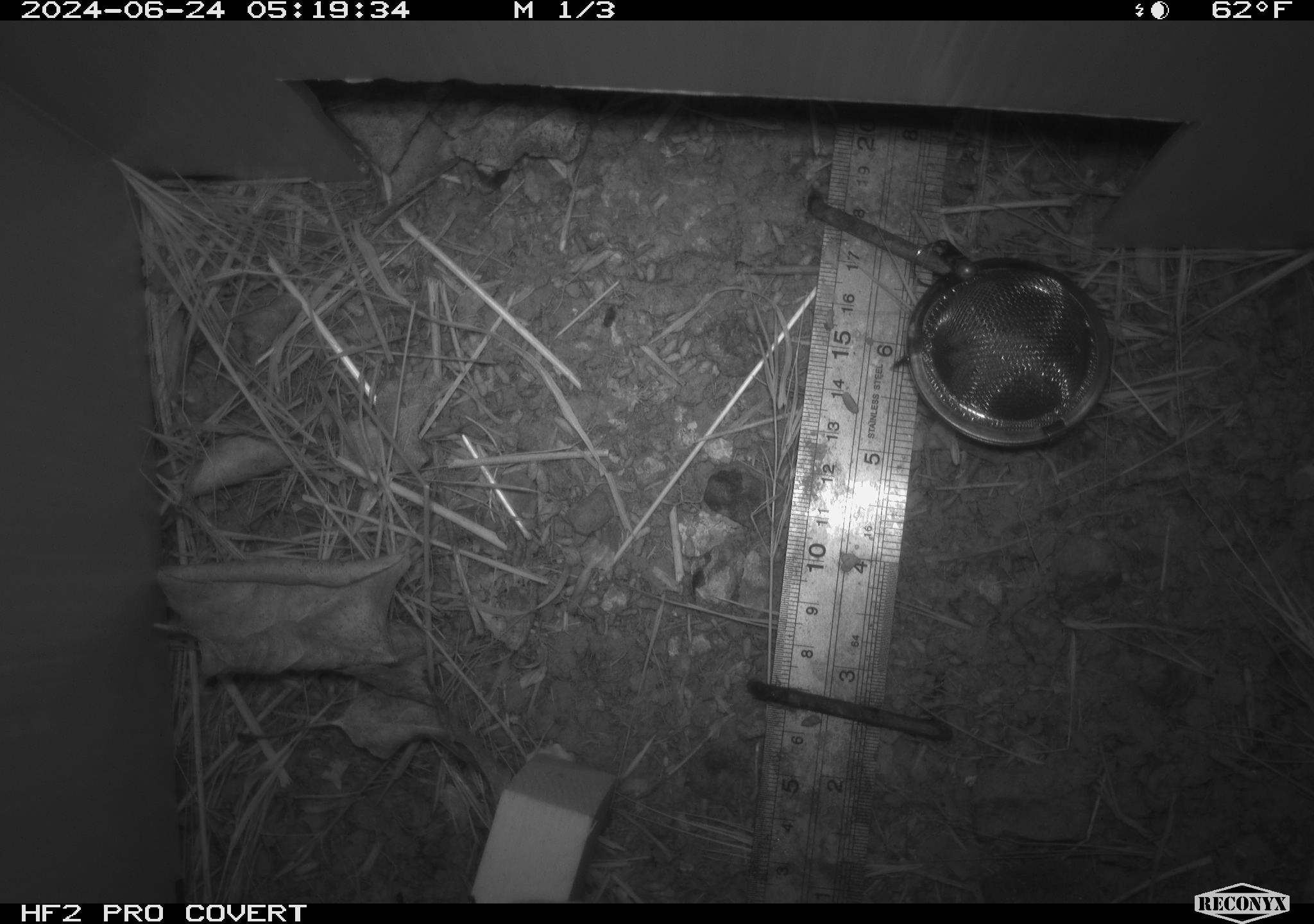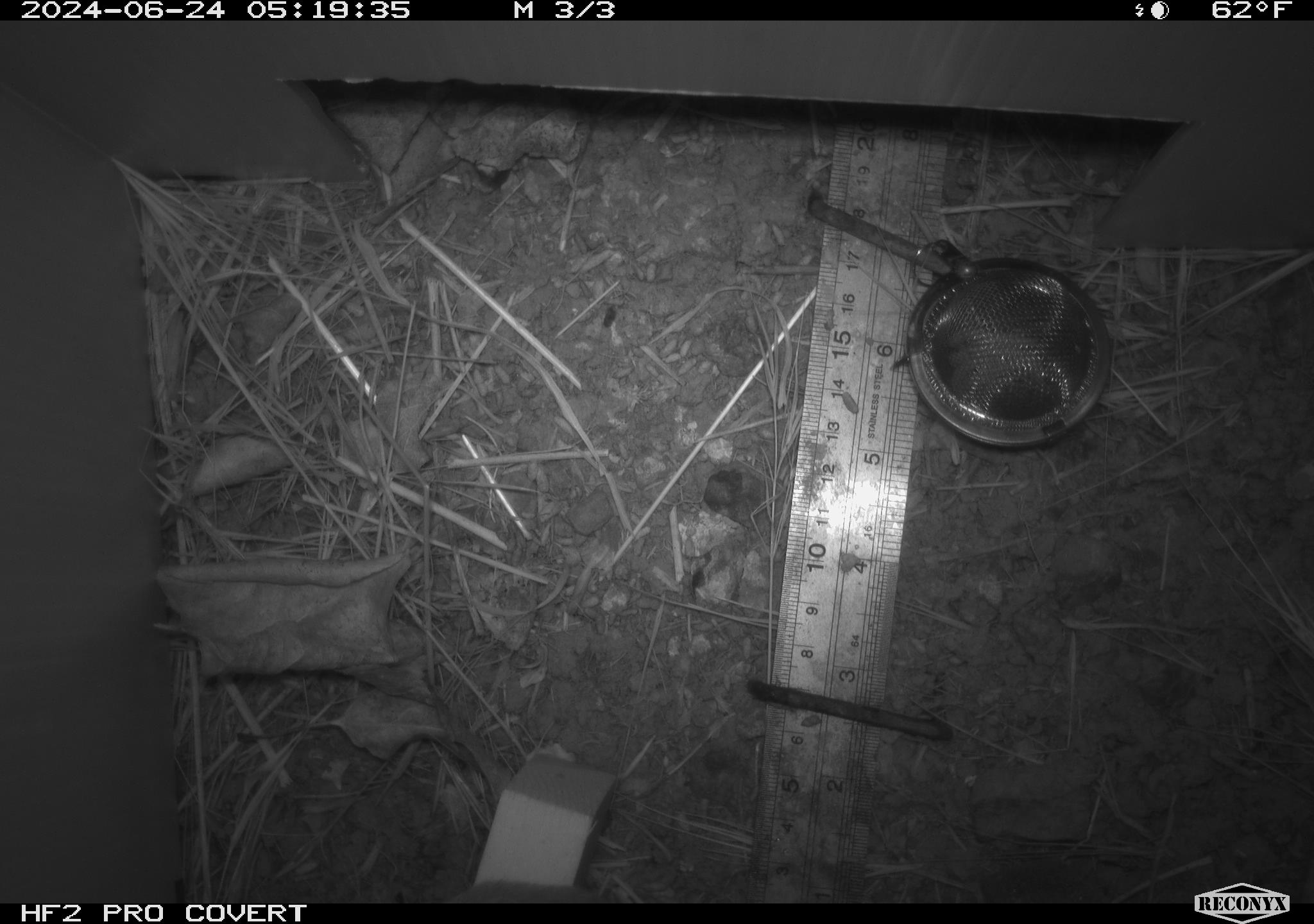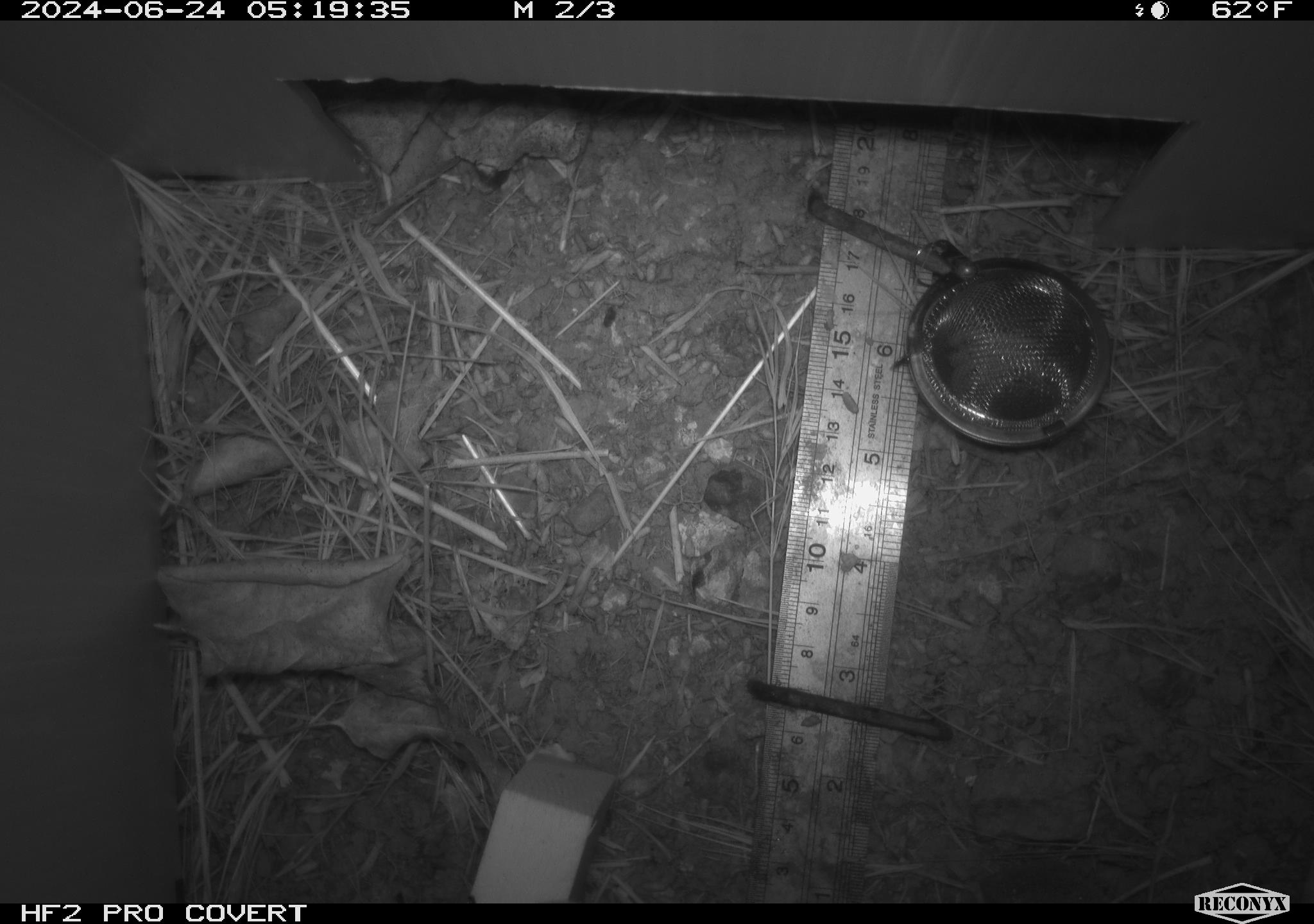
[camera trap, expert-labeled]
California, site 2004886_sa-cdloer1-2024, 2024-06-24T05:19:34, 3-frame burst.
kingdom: Animalia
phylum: Chordata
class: Mammalia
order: Rodentia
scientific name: Rodentia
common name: mouse species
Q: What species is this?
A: Mouse species (Rodentia).